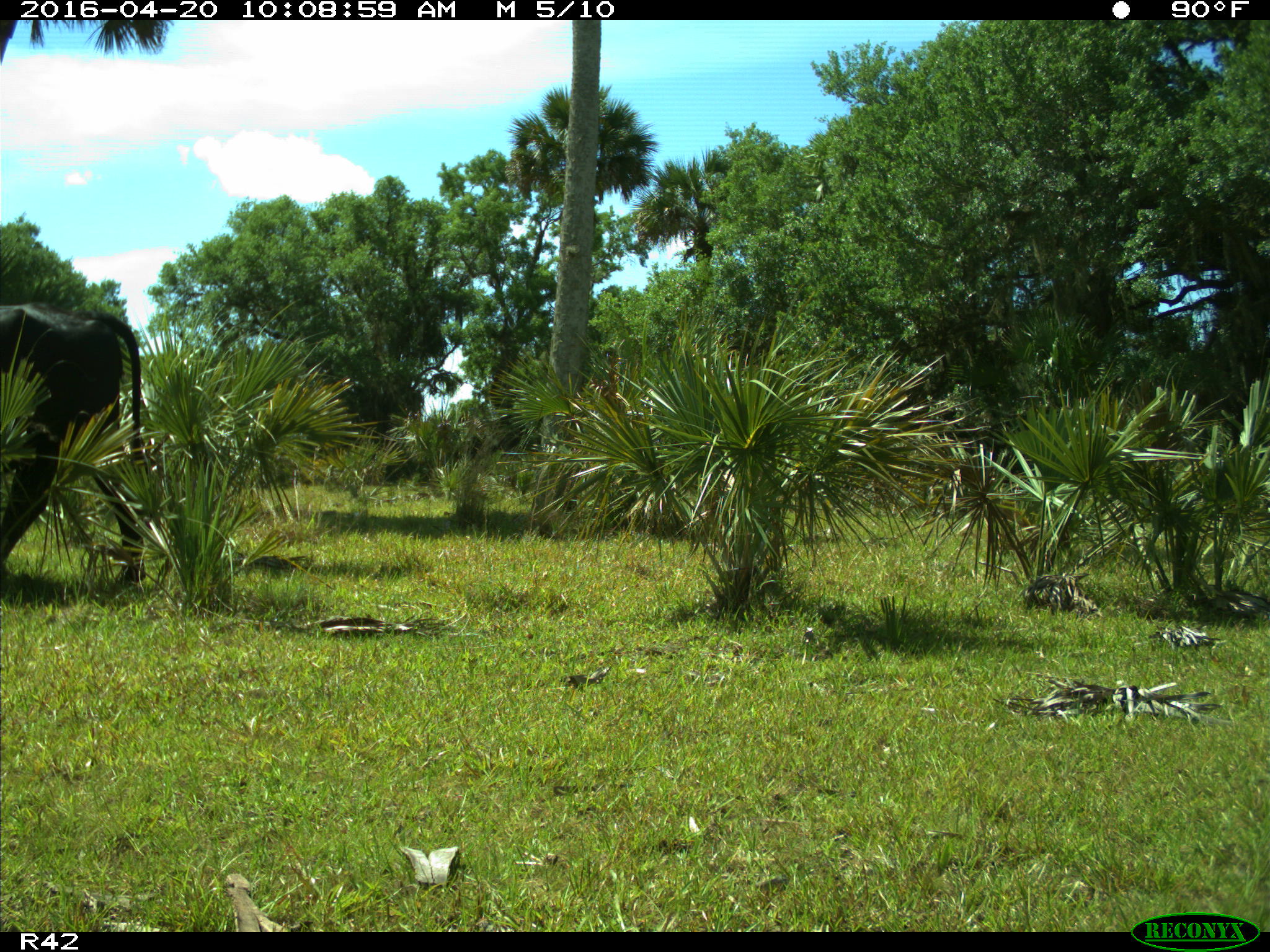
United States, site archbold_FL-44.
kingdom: Animalia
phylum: Chordata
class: Mammalia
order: Artiodactyla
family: Bovidae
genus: Bos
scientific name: Bos taurus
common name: domestic cow